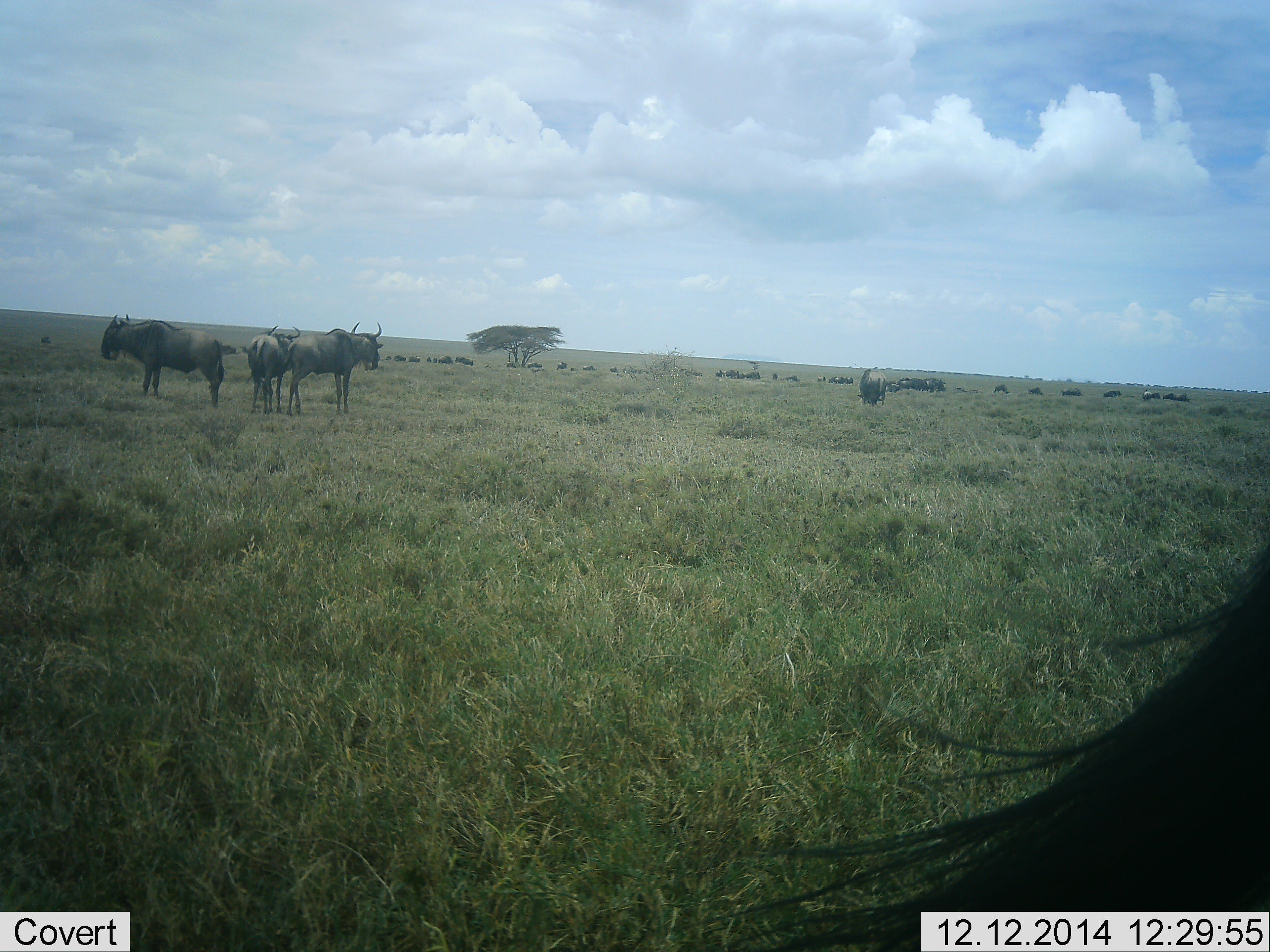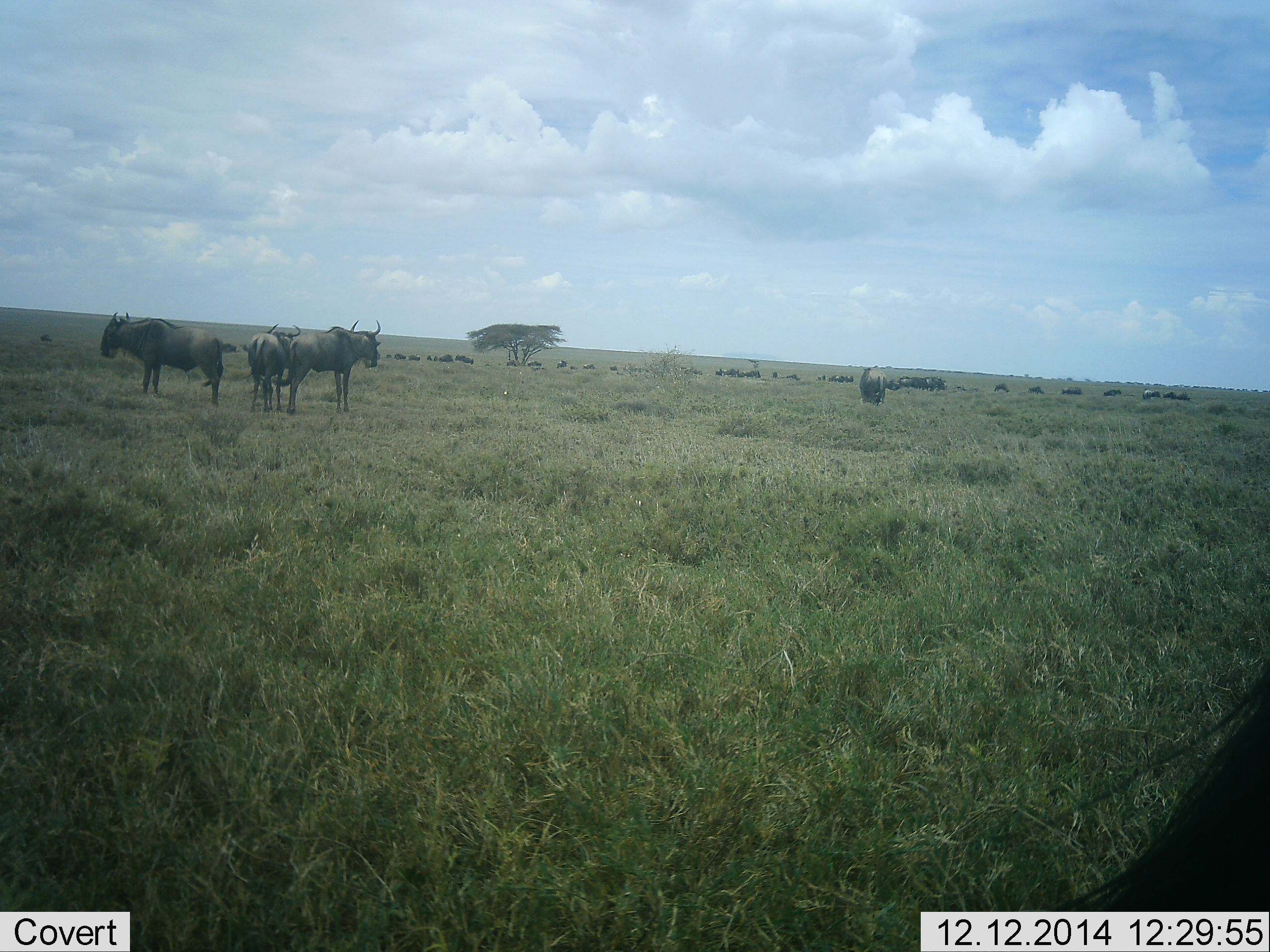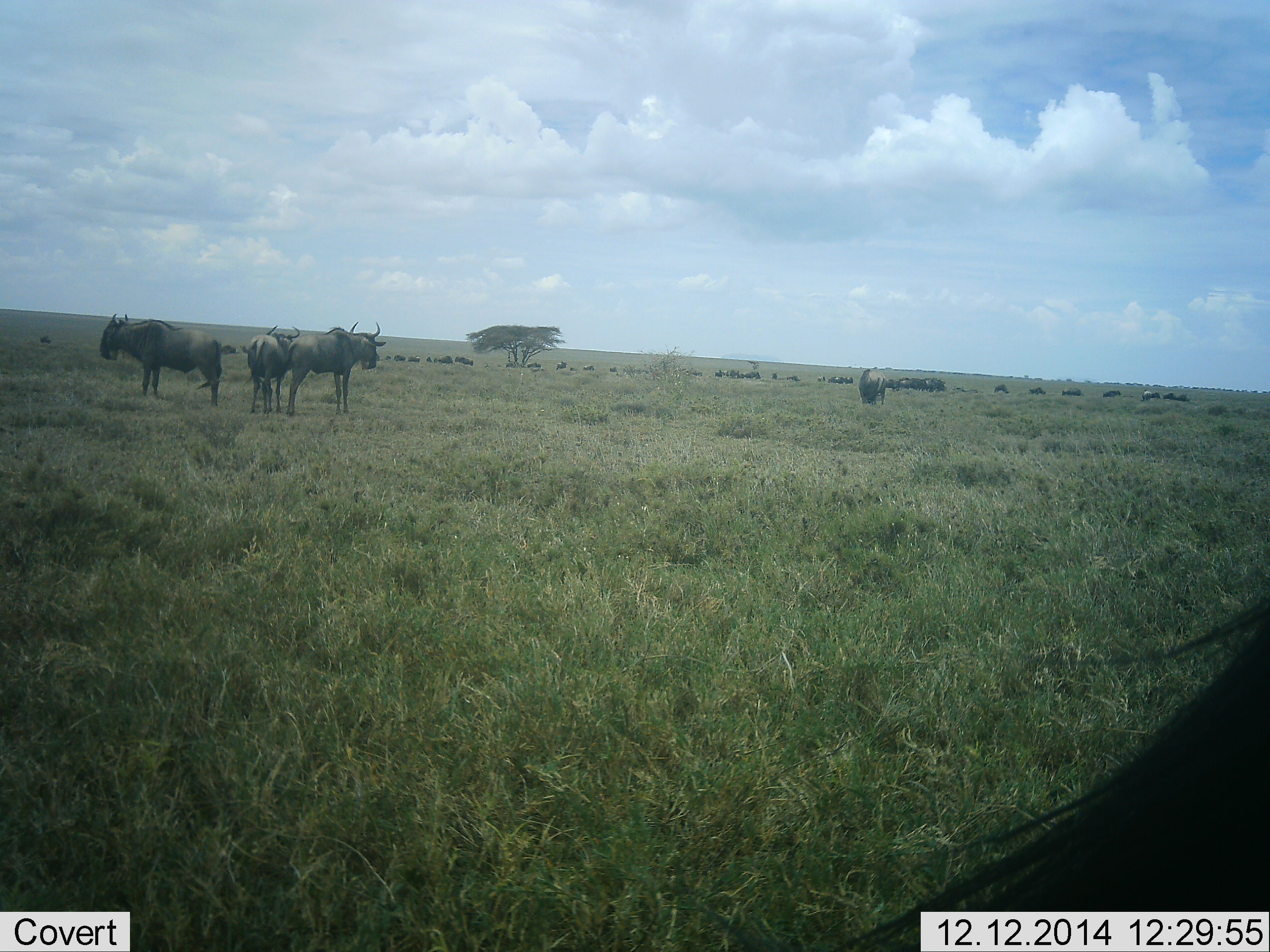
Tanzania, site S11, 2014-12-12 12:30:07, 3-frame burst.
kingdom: Animalia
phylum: Chordata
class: Mammalia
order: Artiodactyla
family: Bovidae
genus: Connochaetes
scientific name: Connochaetes taurinus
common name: blue wildebeest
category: wildebeest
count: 11-50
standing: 100%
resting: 10%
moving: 0%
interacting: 0%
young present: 0%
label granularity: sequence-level